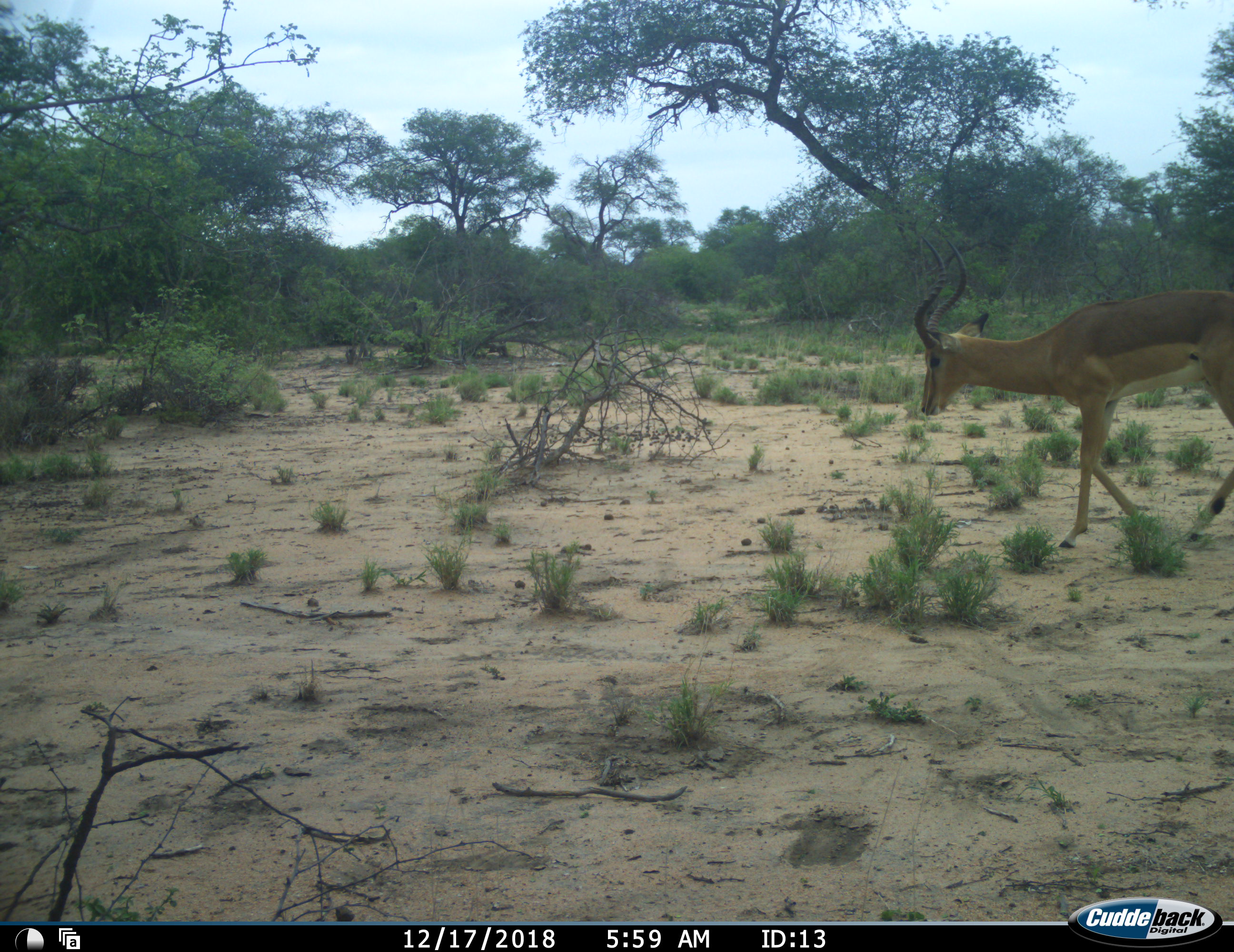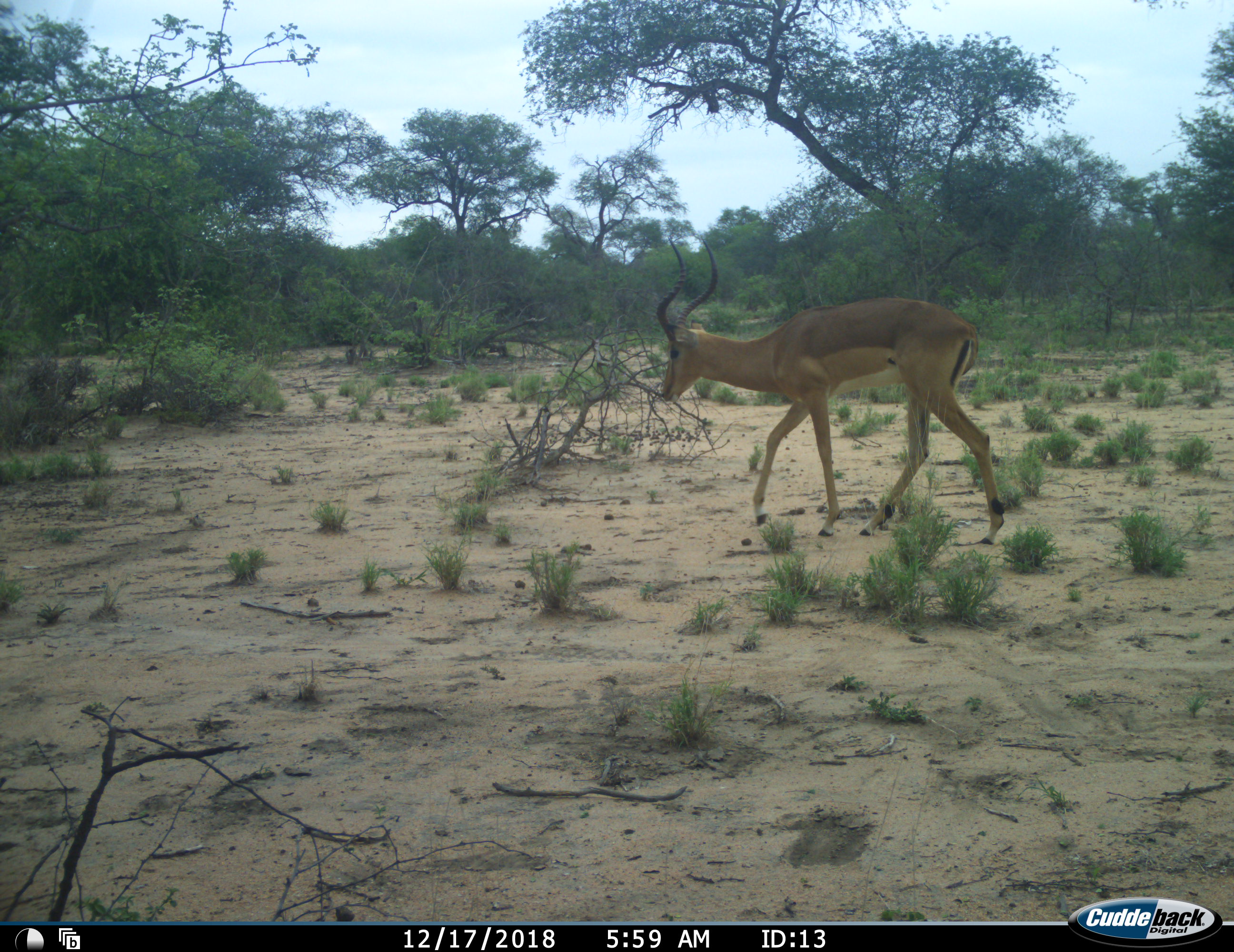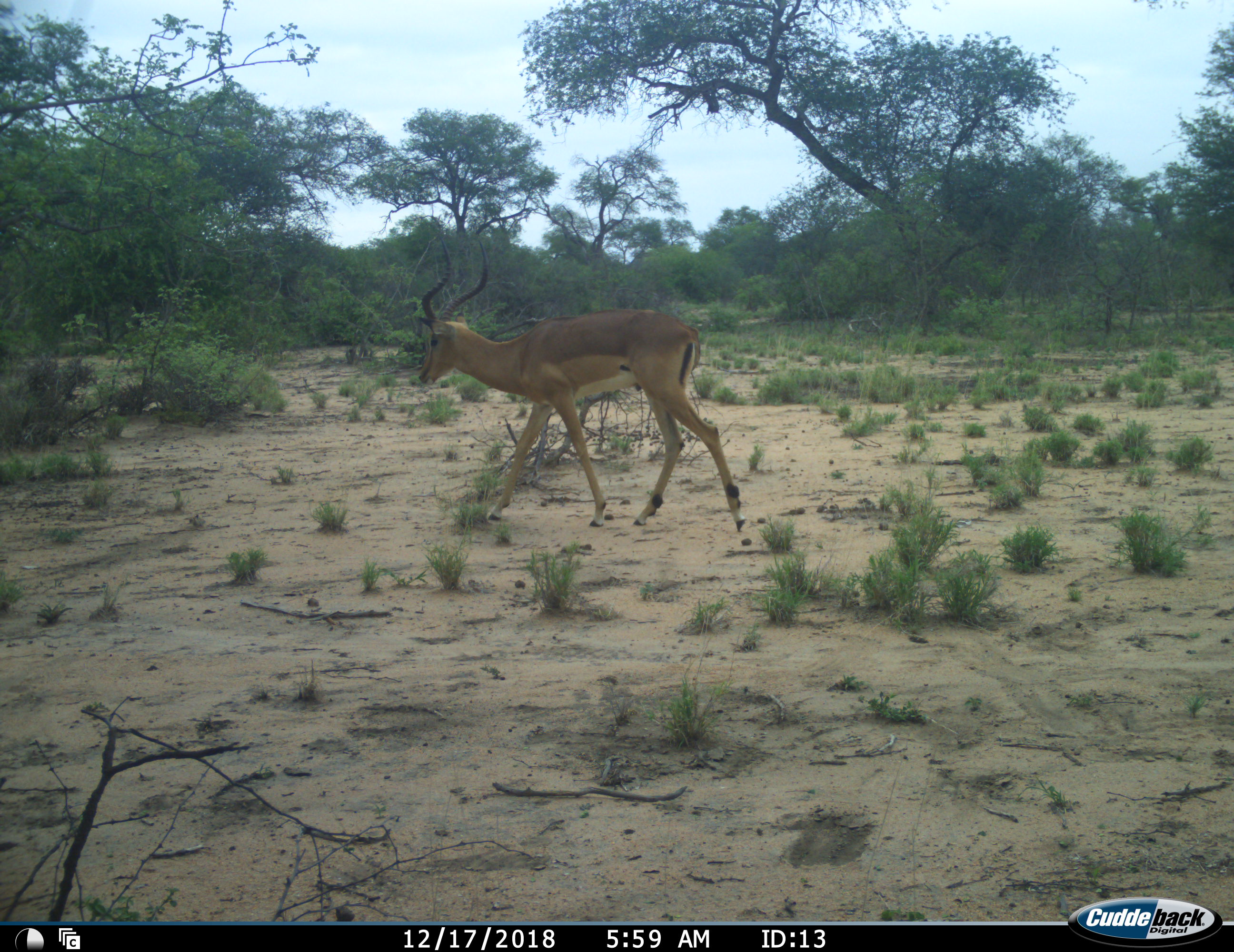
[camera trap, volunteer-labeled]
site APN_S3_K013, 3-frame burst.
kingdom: Animalia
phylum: Chordata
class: Mammalia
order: Artiodactyla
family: Bovidae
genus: Aepyceros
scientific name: Aepyceros melampus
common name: impala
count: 1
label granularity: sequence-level